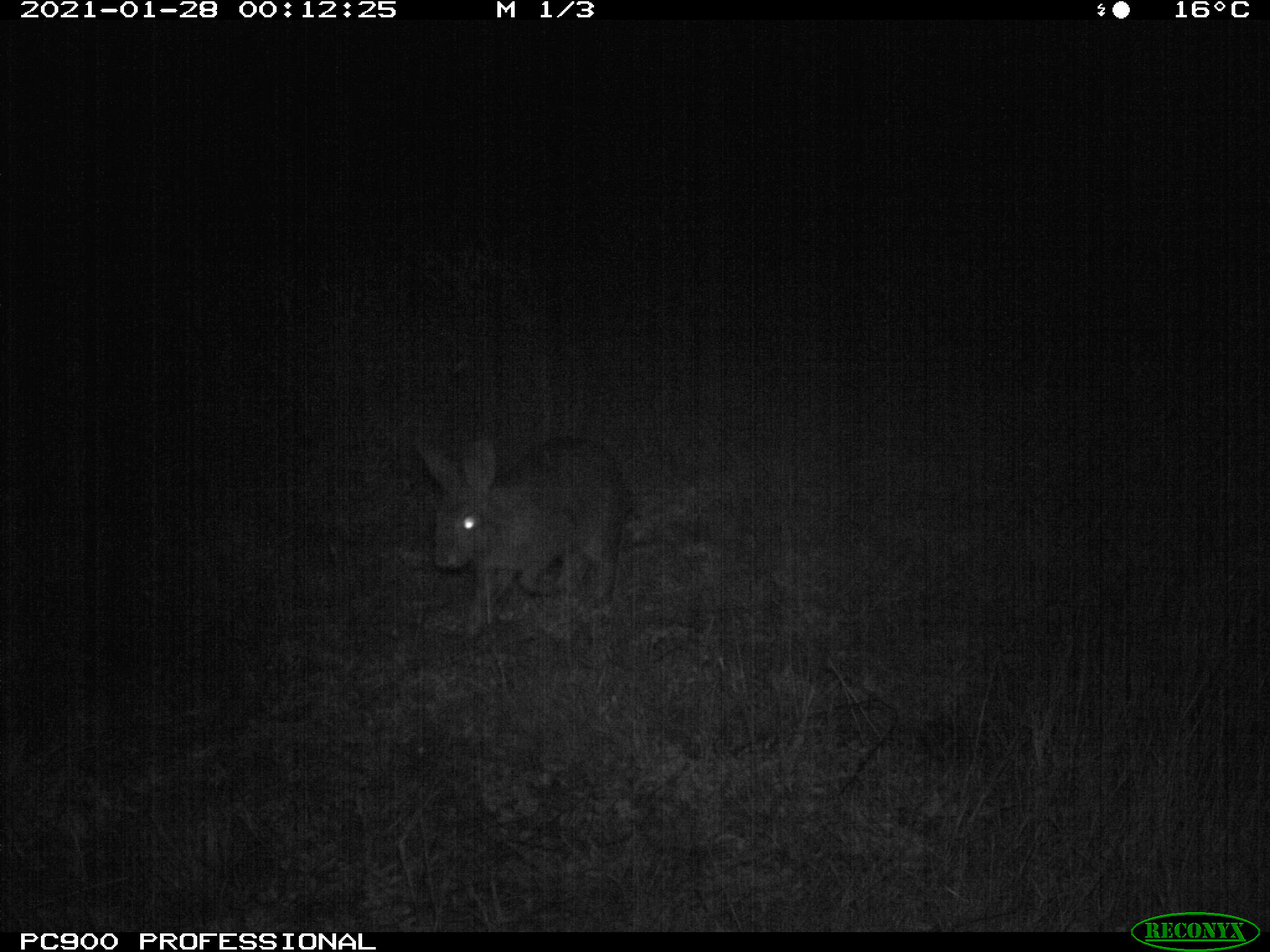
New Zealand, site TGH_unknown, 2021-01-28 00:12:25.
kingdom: Animalia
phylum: Chordata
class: Mammalia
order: Lagomorpha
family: Leporidae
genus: Oryctolagus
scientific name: Oryctolagus cuniculus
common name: european rabbit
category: rabbit